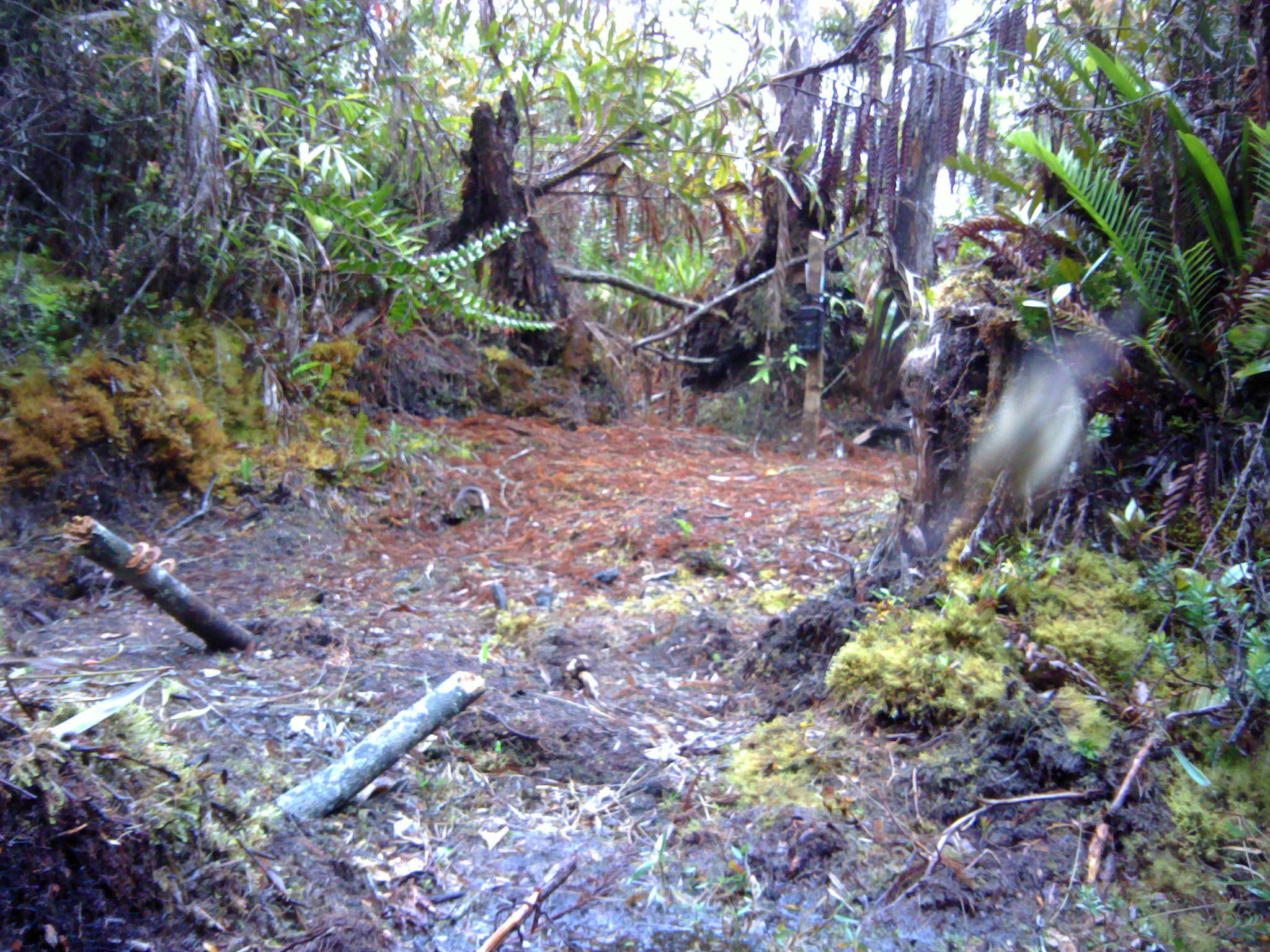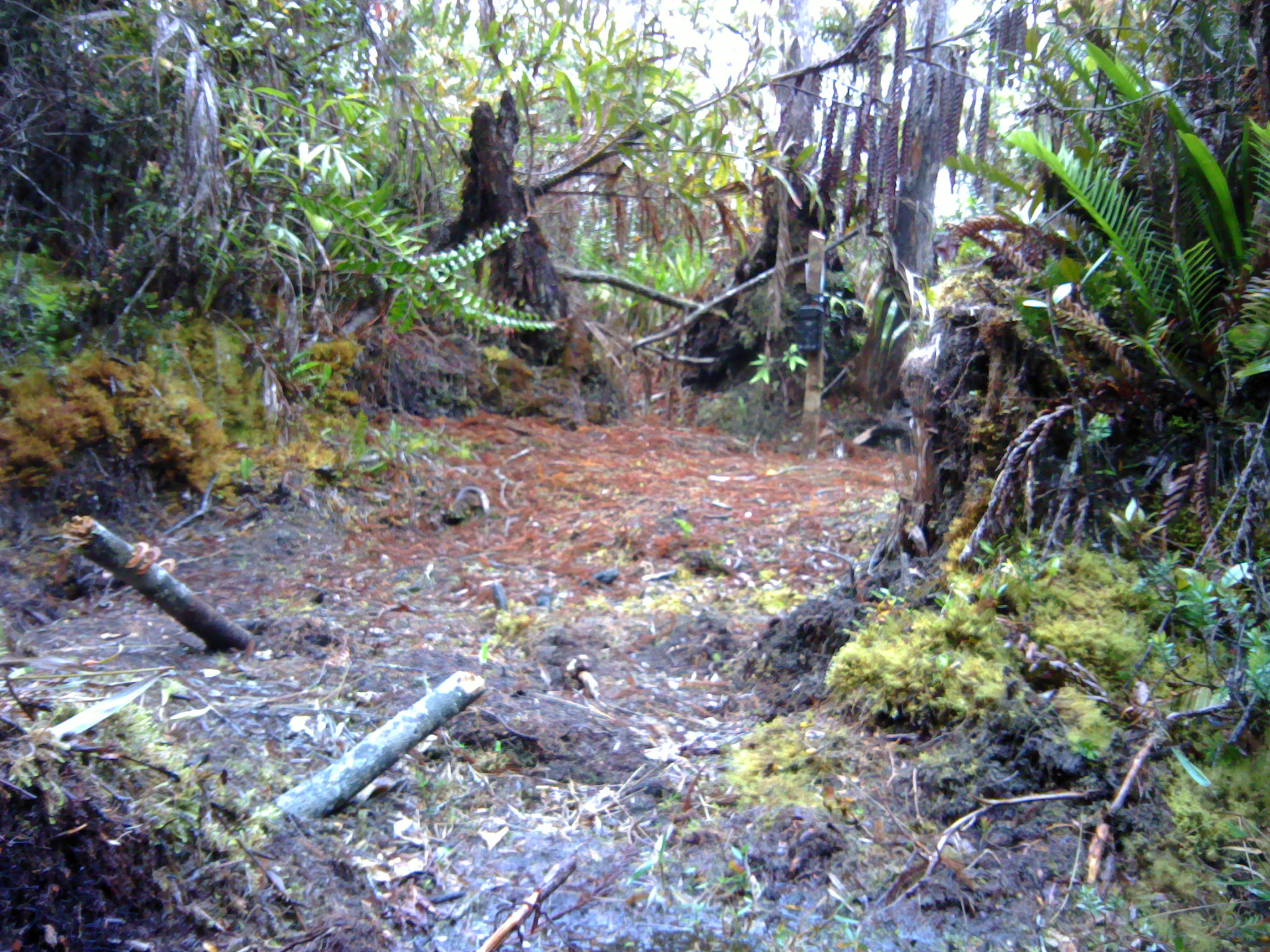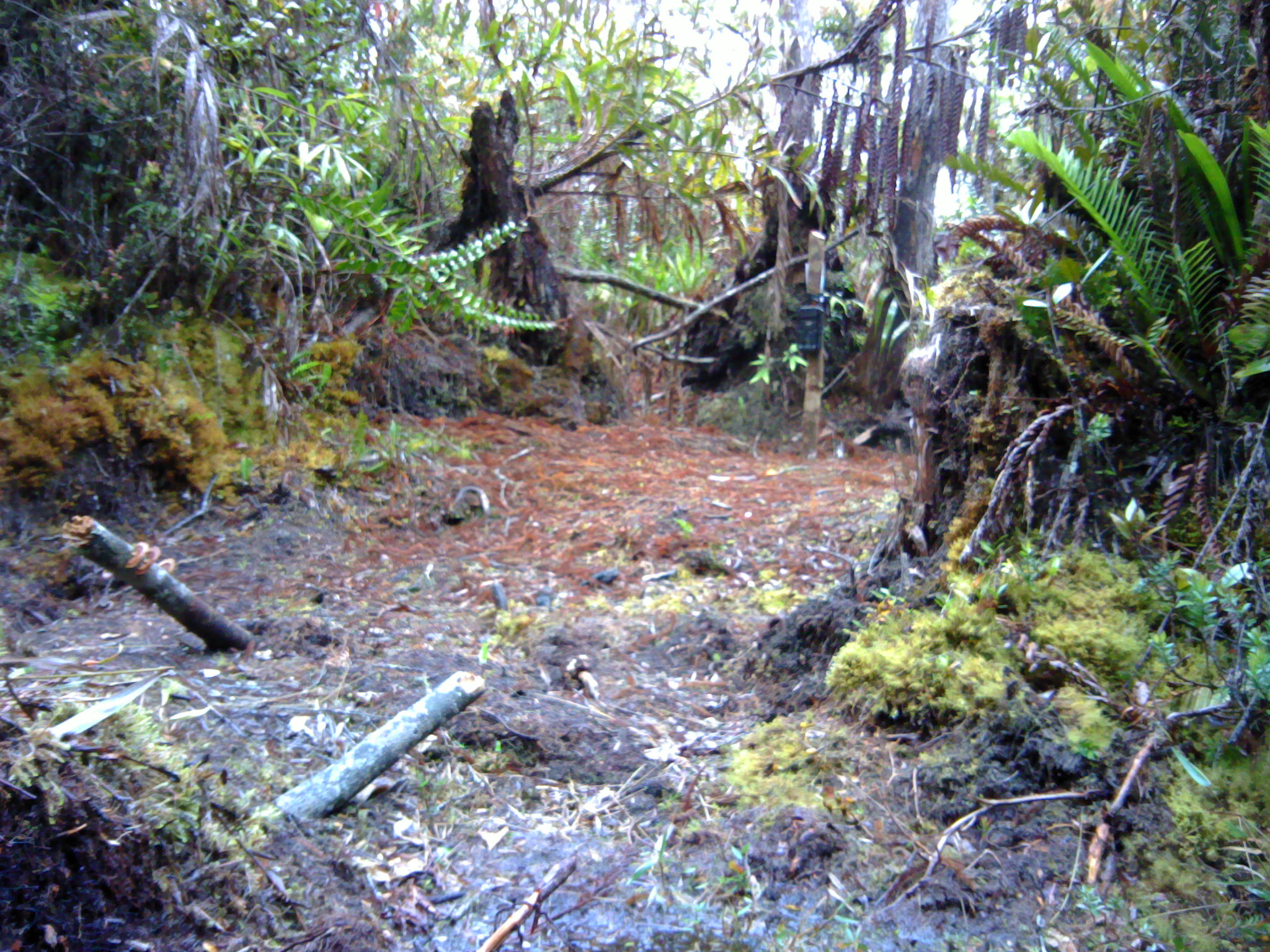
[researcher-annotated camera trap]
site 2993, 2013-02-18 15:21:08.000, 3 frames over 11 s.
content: unidentified animal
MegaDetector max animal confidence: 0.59